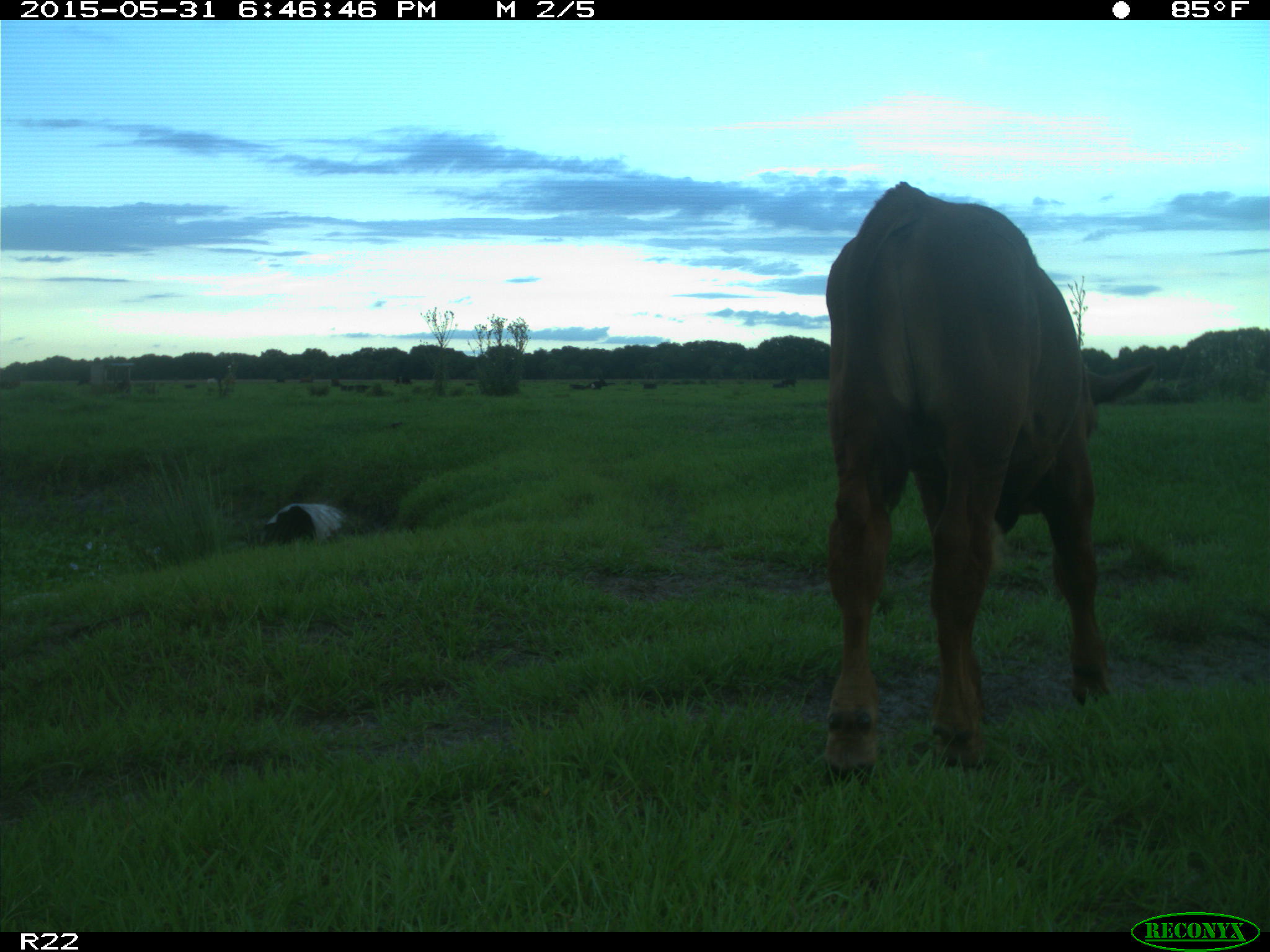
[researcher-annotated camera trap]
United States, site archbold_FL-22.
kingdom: Animalia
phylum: Chordata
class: Mammalia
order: Artiodactyla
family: Bovidae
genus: Bos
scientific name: Bos taurus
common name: domestic cow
Bos taurus (domestic cow).